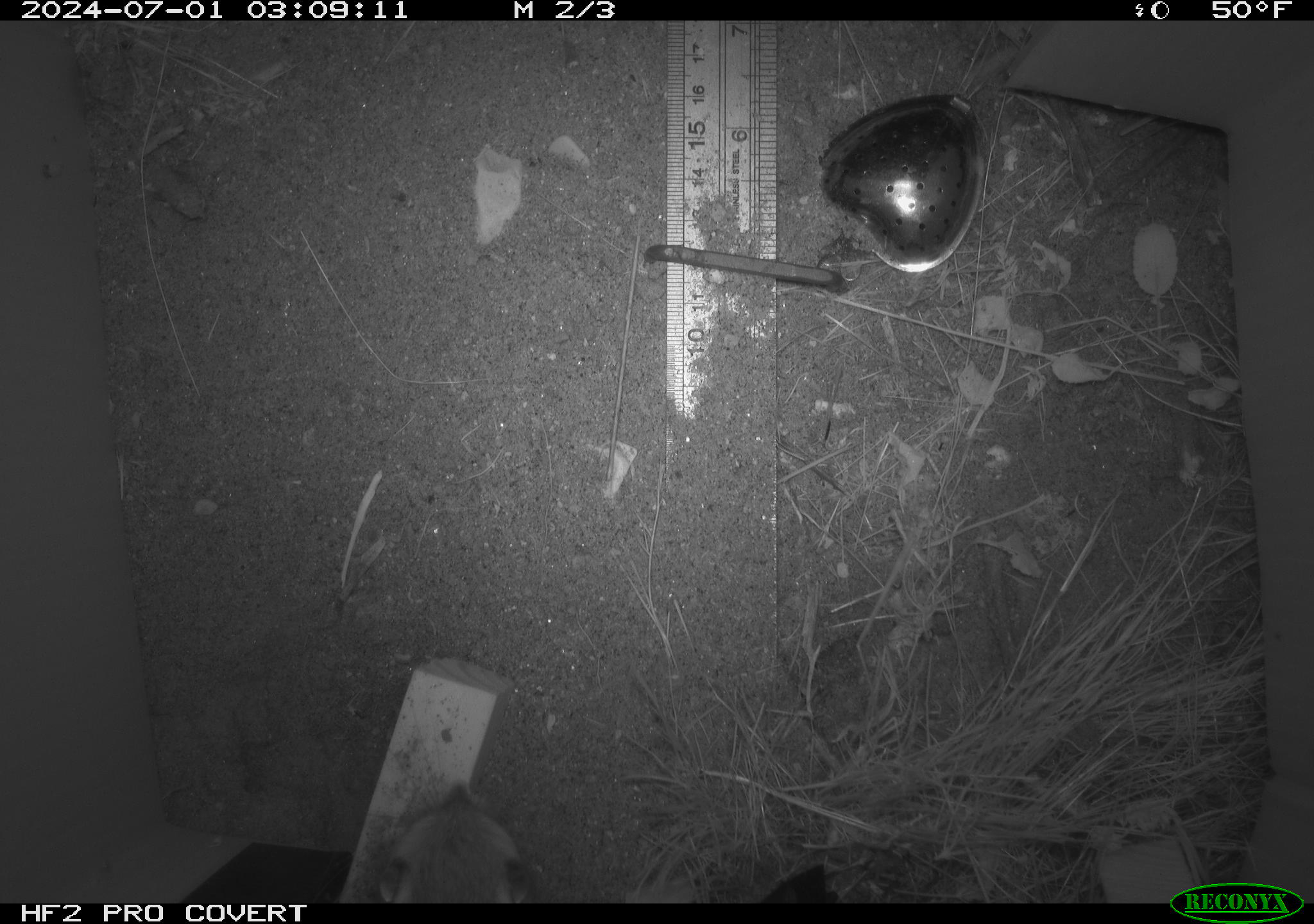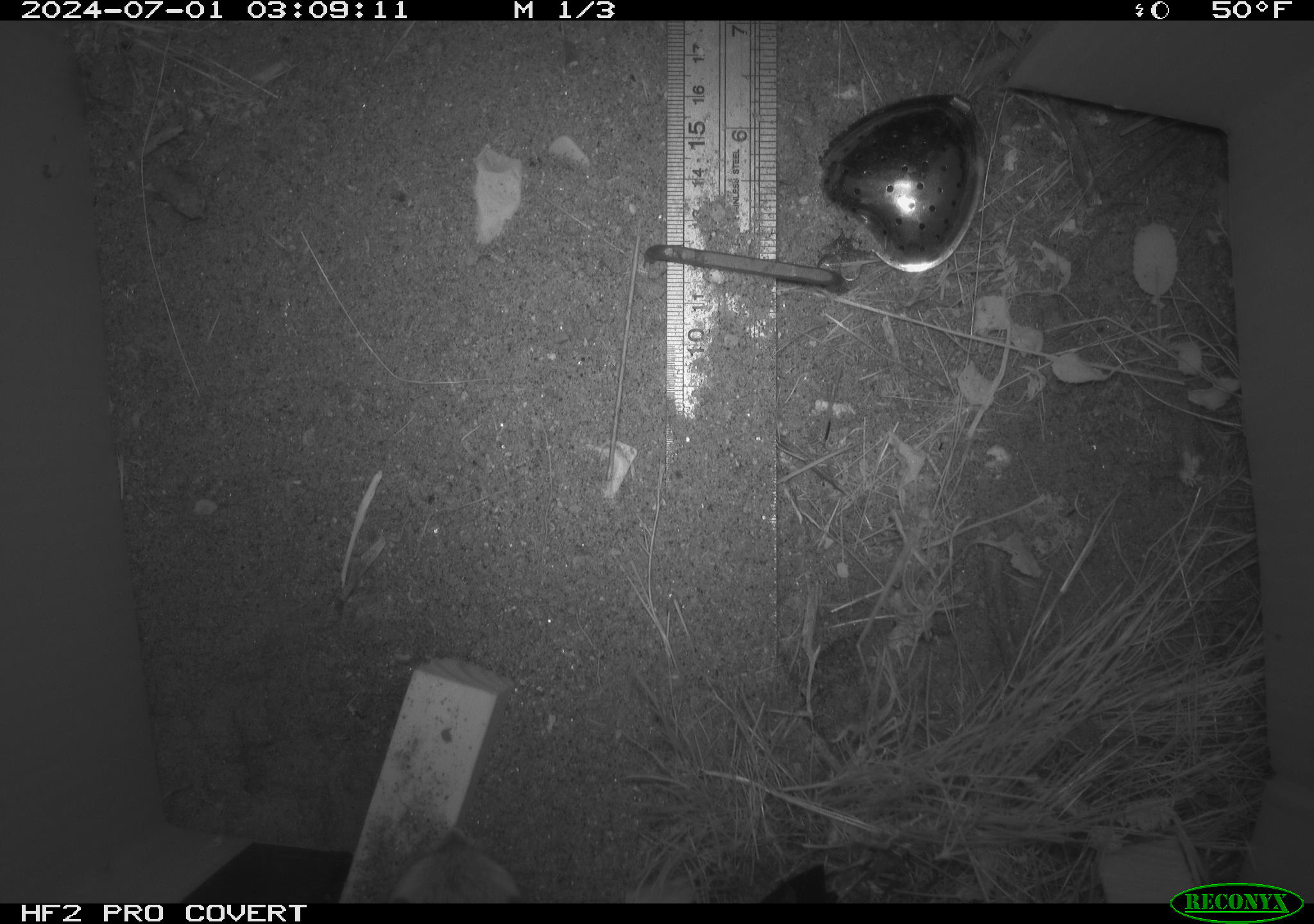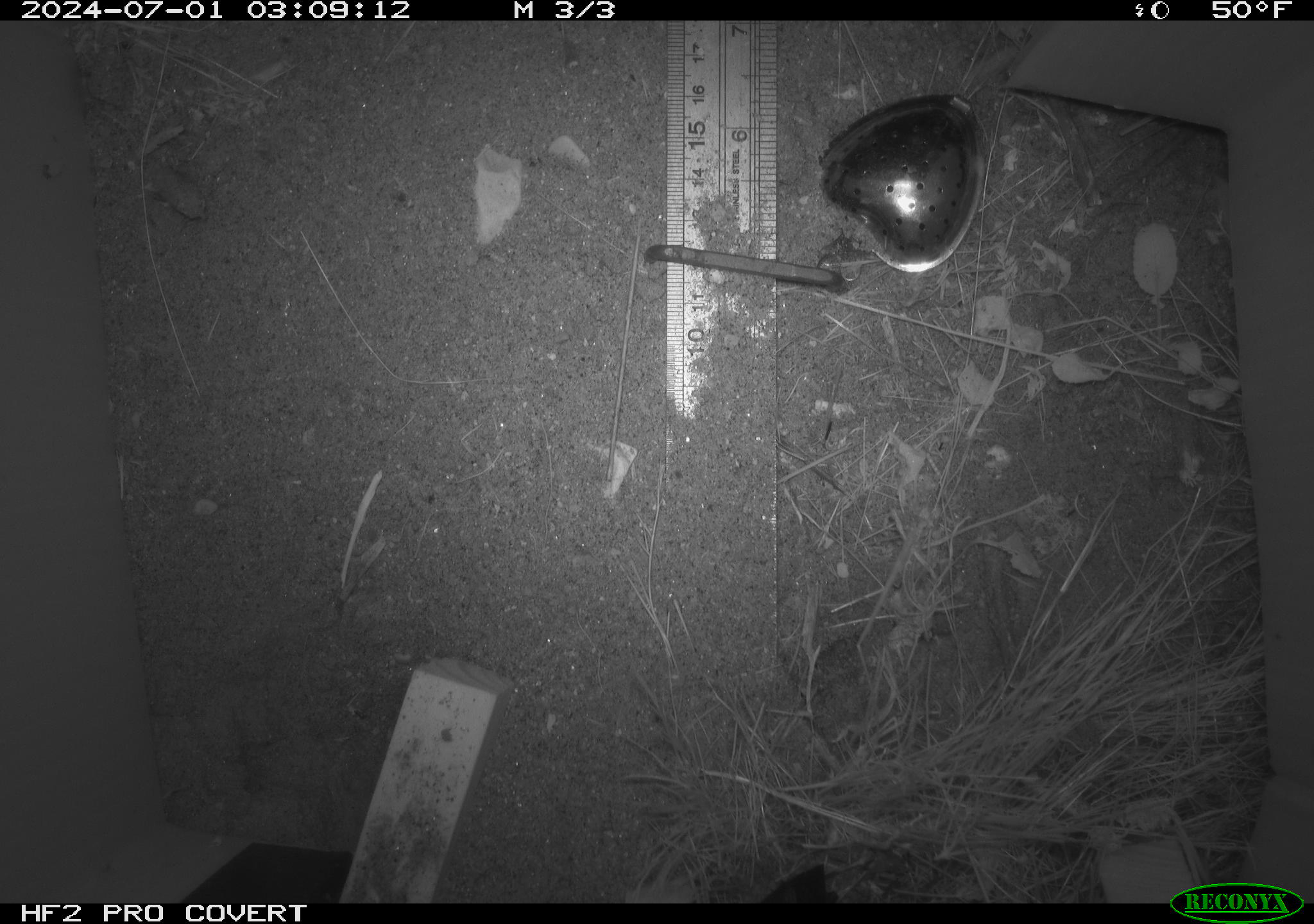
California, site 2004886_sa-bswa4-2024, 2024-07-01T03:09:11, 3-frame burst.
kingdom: Animalia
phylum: Chordata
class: Mammalia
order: Rodentia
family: Heteromyidae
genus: Dipodomys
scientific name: Dipodomys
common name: kangaroo rats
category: dipodomys species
Dipodomys species (kangaroo rats) (Dipodomys).